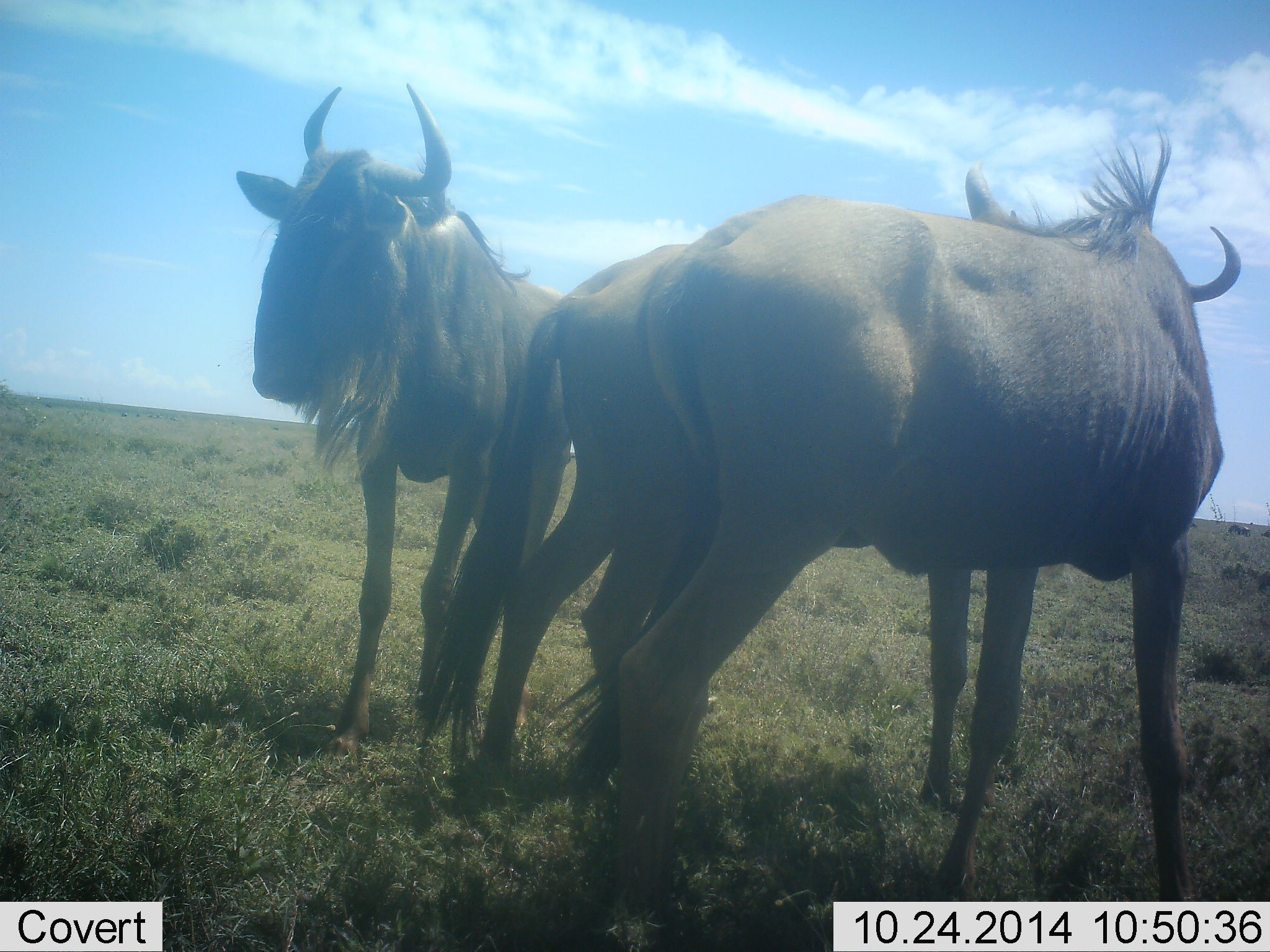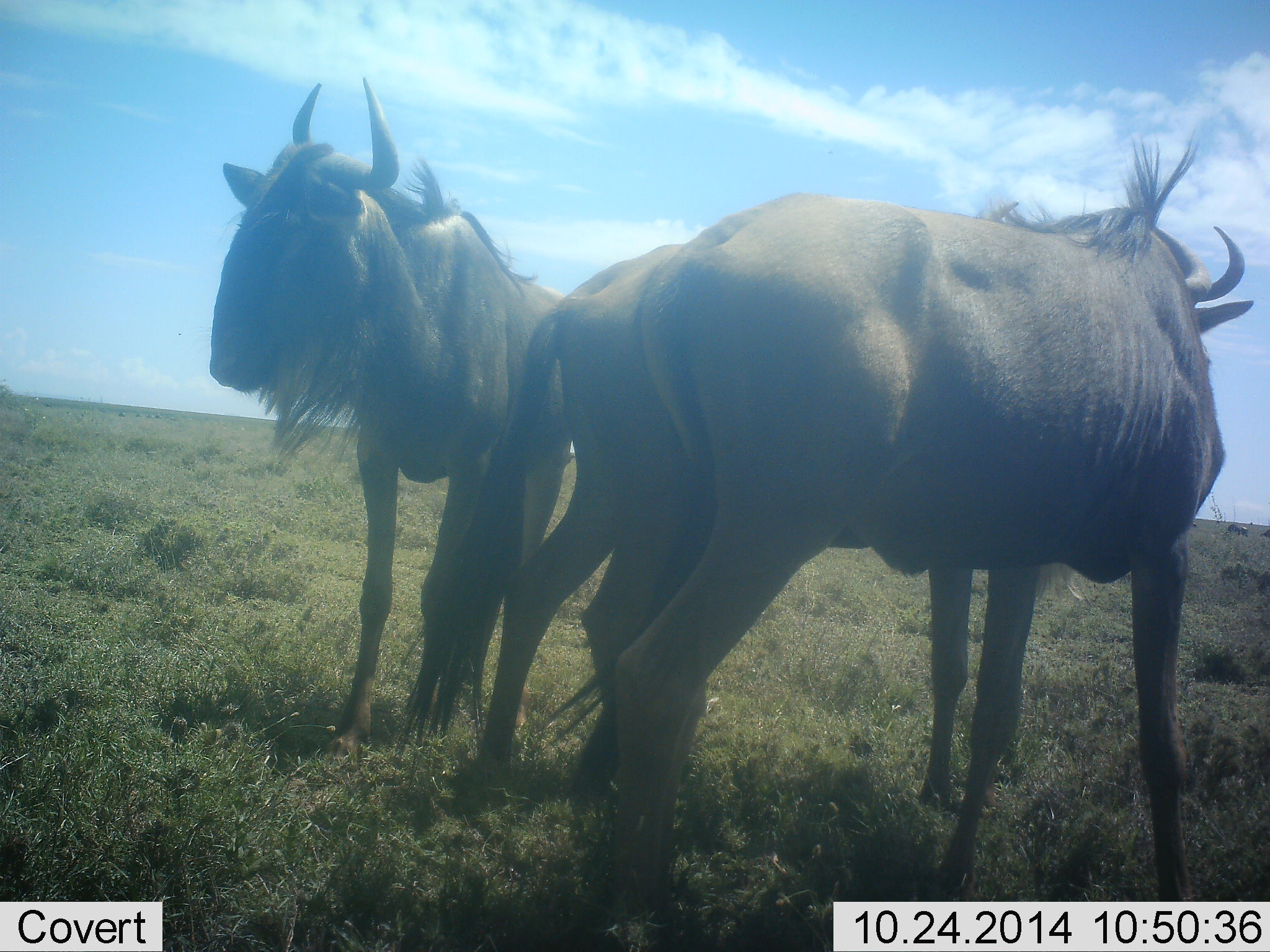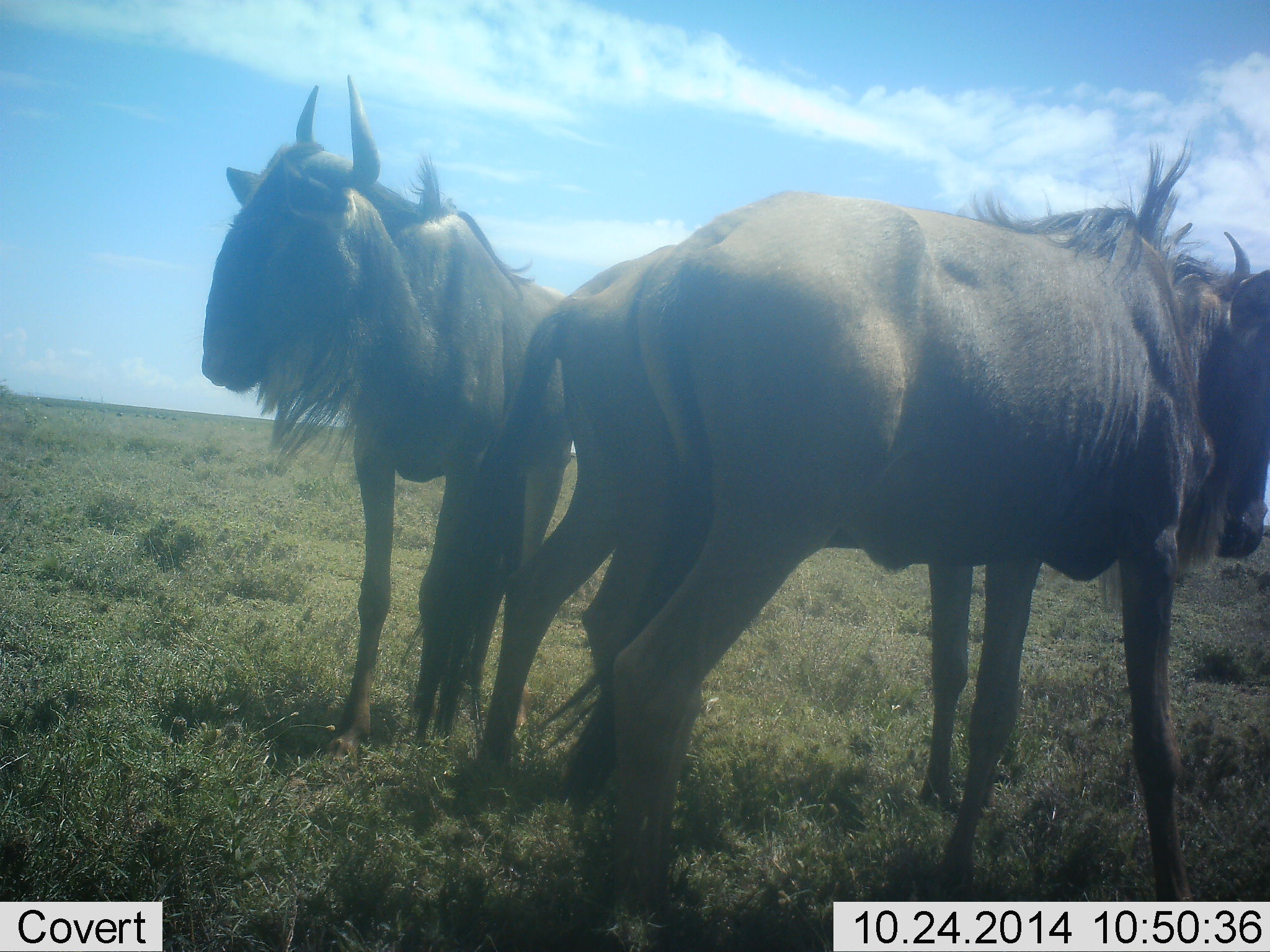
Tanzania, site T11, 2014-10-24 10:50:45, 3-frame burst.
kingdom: Animalia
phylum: Chordata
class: Mammalia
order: Artiodactyla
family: Bovidae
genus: Connochaetes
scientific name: Connochaetes taurinus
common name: blue wildebeest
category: wildebeest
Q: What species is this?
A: Wildebeest (blue wildebeest) (Connochaetes taurinus).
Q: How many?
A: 3.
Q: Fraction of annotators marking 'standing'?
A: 100%.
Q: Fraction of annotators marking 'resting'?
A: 0%.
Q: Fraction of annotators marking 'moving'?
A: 10%.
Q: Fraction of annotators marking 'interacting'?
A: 10%.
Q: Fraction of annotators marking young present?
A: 10%.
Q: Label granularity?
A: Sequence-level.